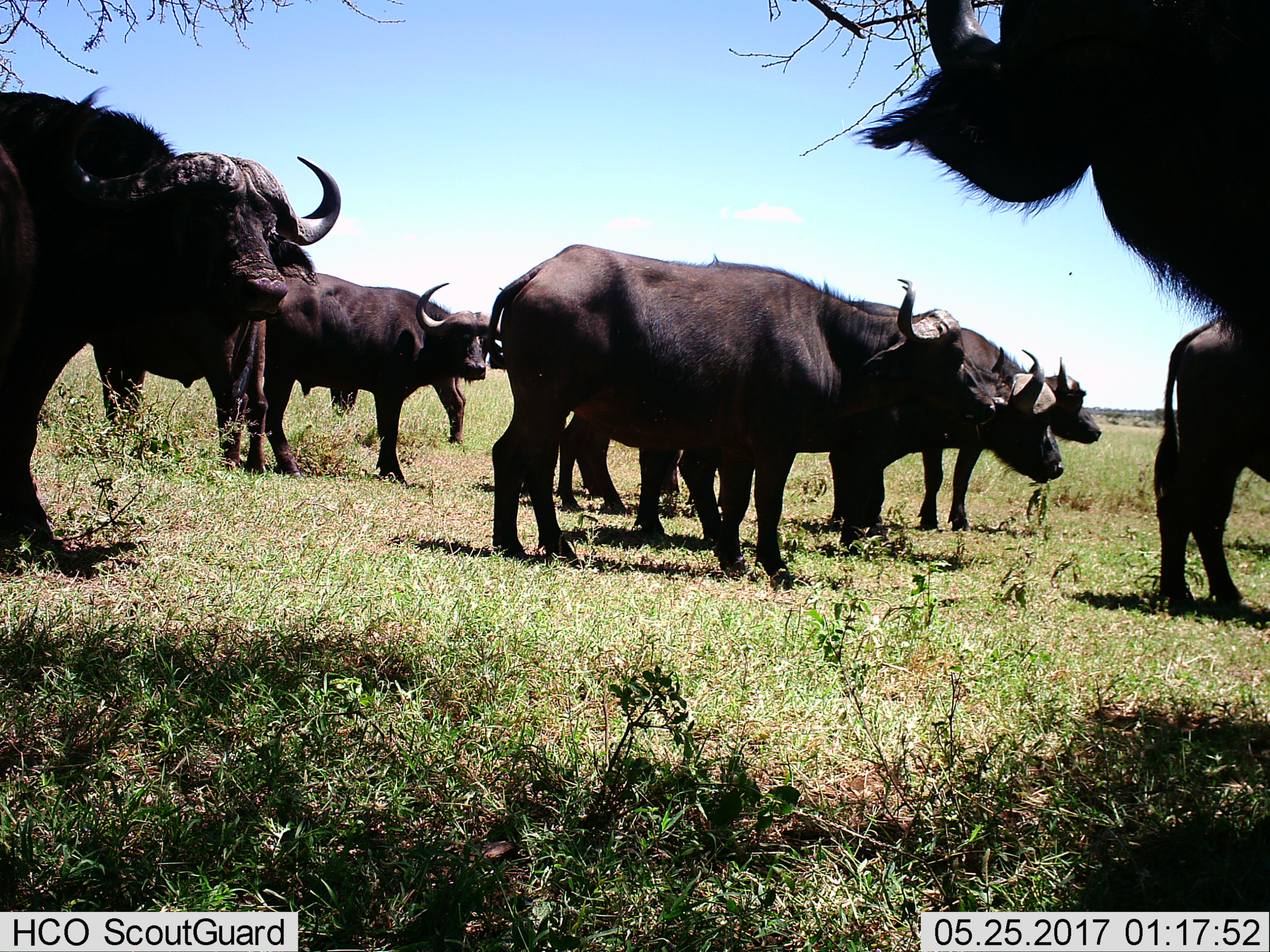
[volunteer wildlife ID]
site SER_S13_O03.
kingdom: Animalia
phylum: Chordata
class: Mammalia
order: Artiodactyla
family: Bovidae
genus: Syncerus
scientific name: Syncerus caffer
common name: african buffalo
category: buffalo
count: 9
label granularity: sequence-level